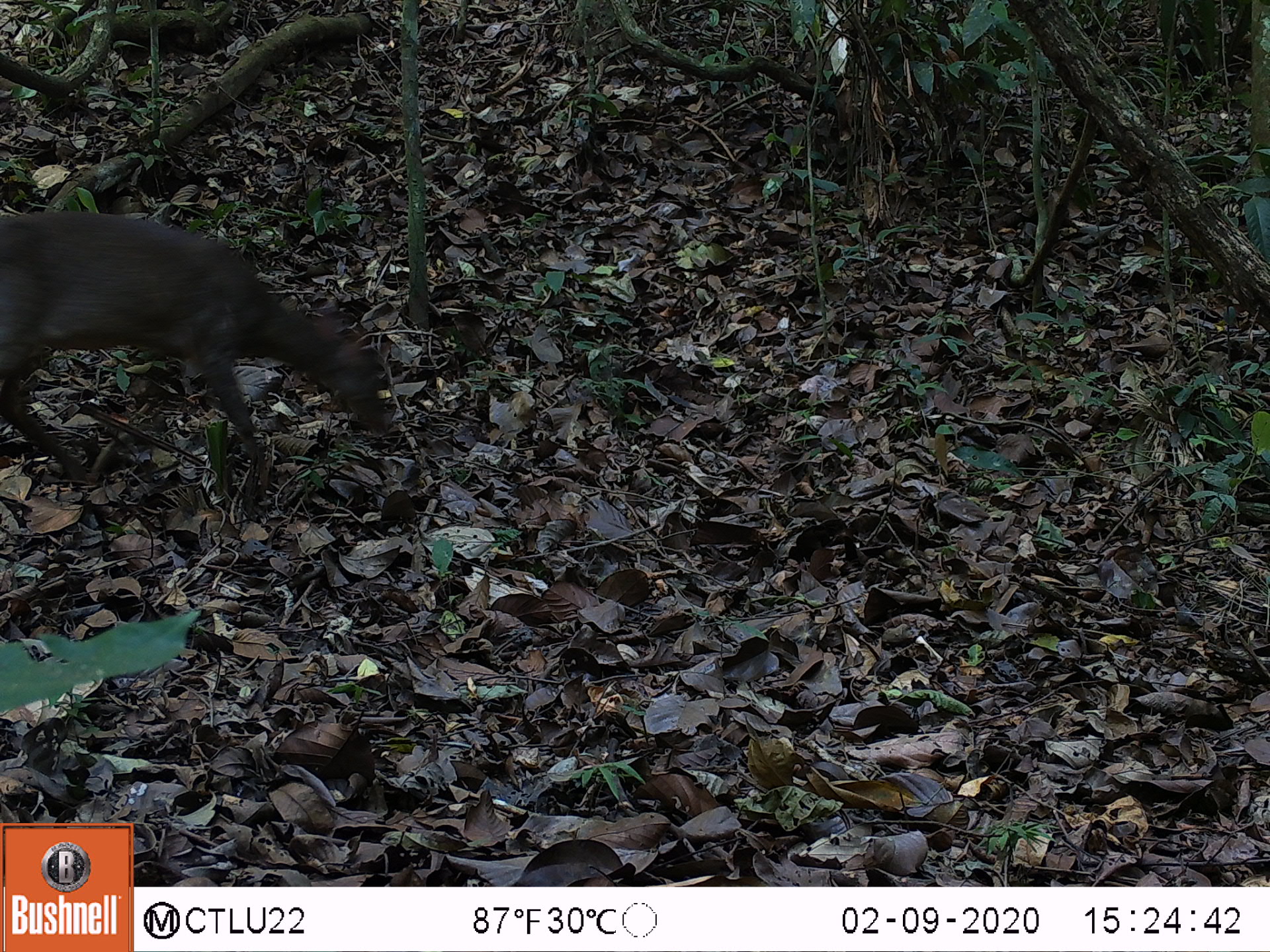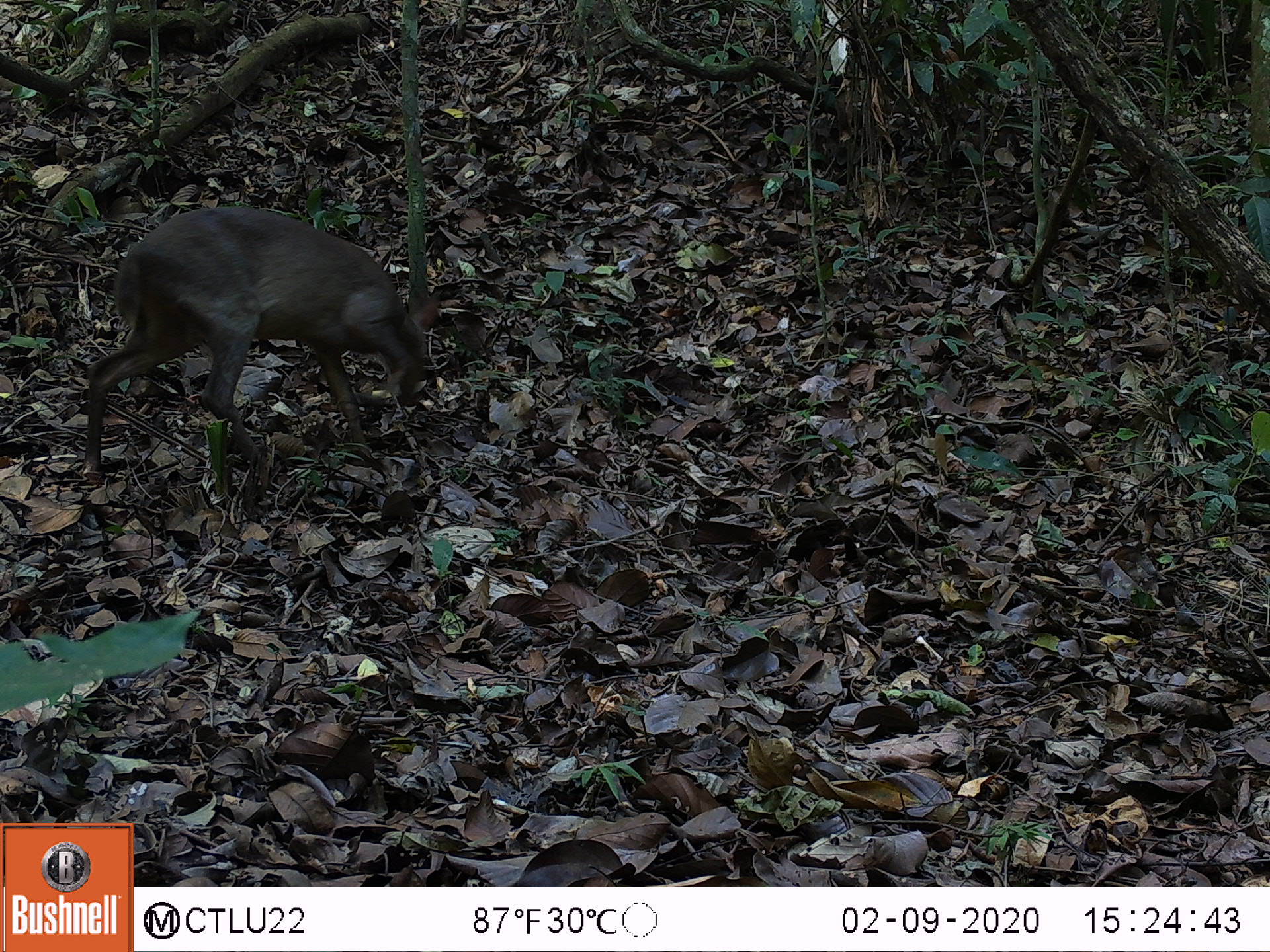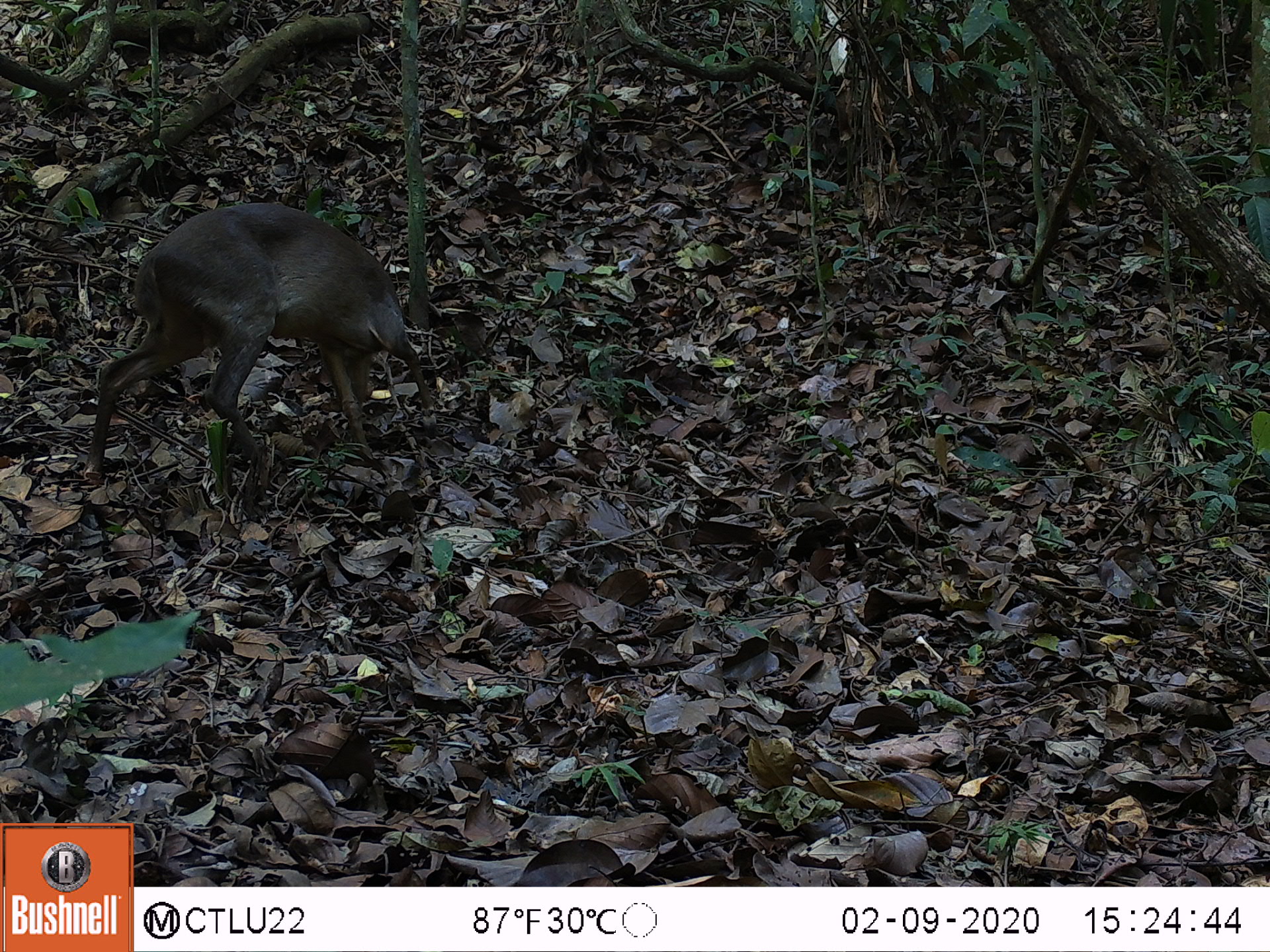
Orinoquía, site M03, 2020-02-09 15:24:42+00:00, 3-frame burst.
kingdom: Animalia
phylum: Chordata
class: Mammalia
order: Artiodactyla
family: Cervidae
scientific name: Cervidae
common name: deer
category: unknown cervid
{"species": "unknown cervid (deer) (Cervidae)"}